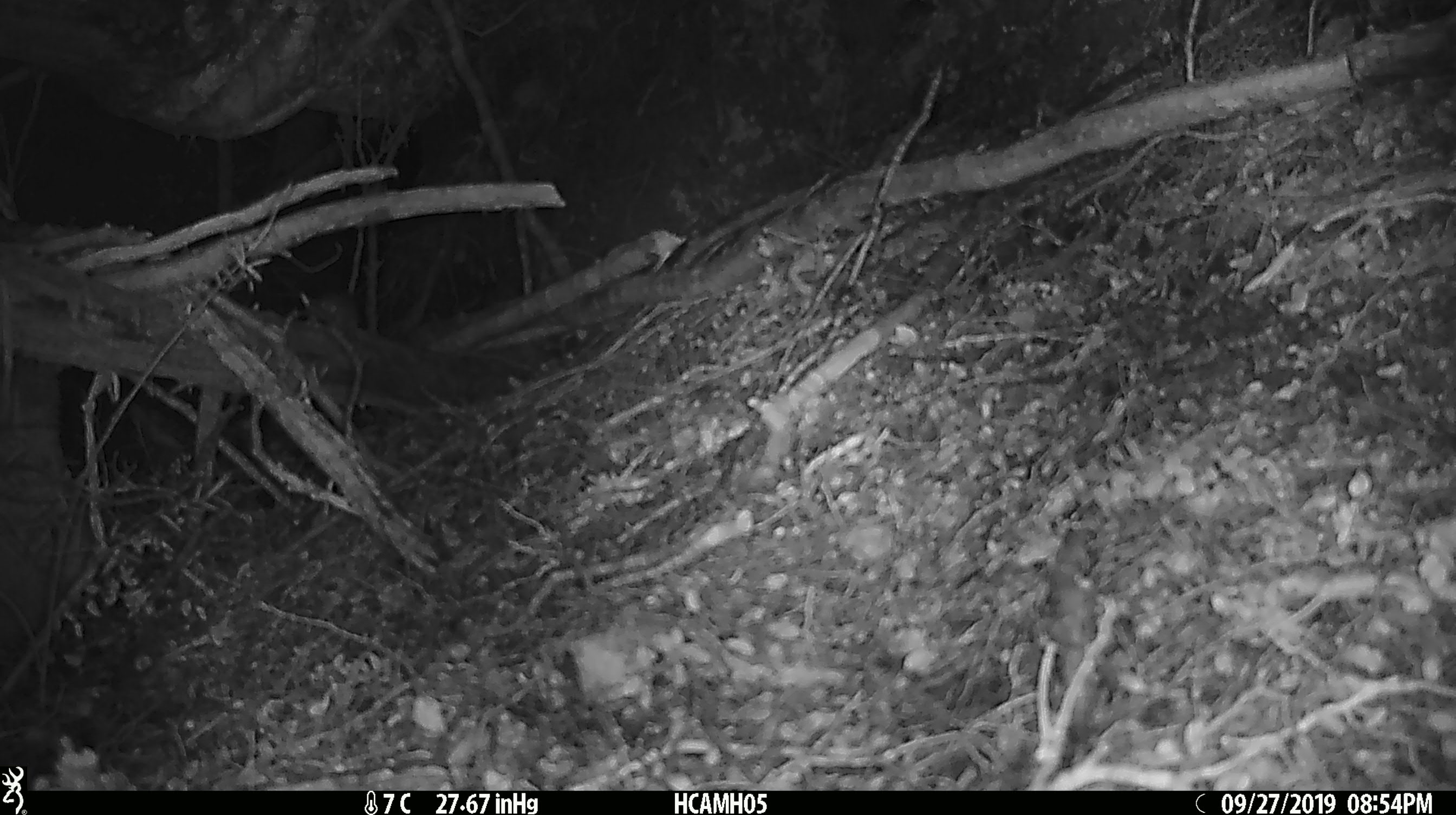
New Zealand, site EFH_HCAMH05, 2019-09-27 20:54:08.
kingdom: Animalia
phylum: Chordata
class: Mammalia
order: Rodentia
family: Muridae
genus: Mus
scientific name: Mus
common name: mouse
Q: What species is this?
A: Mouse (Mus).